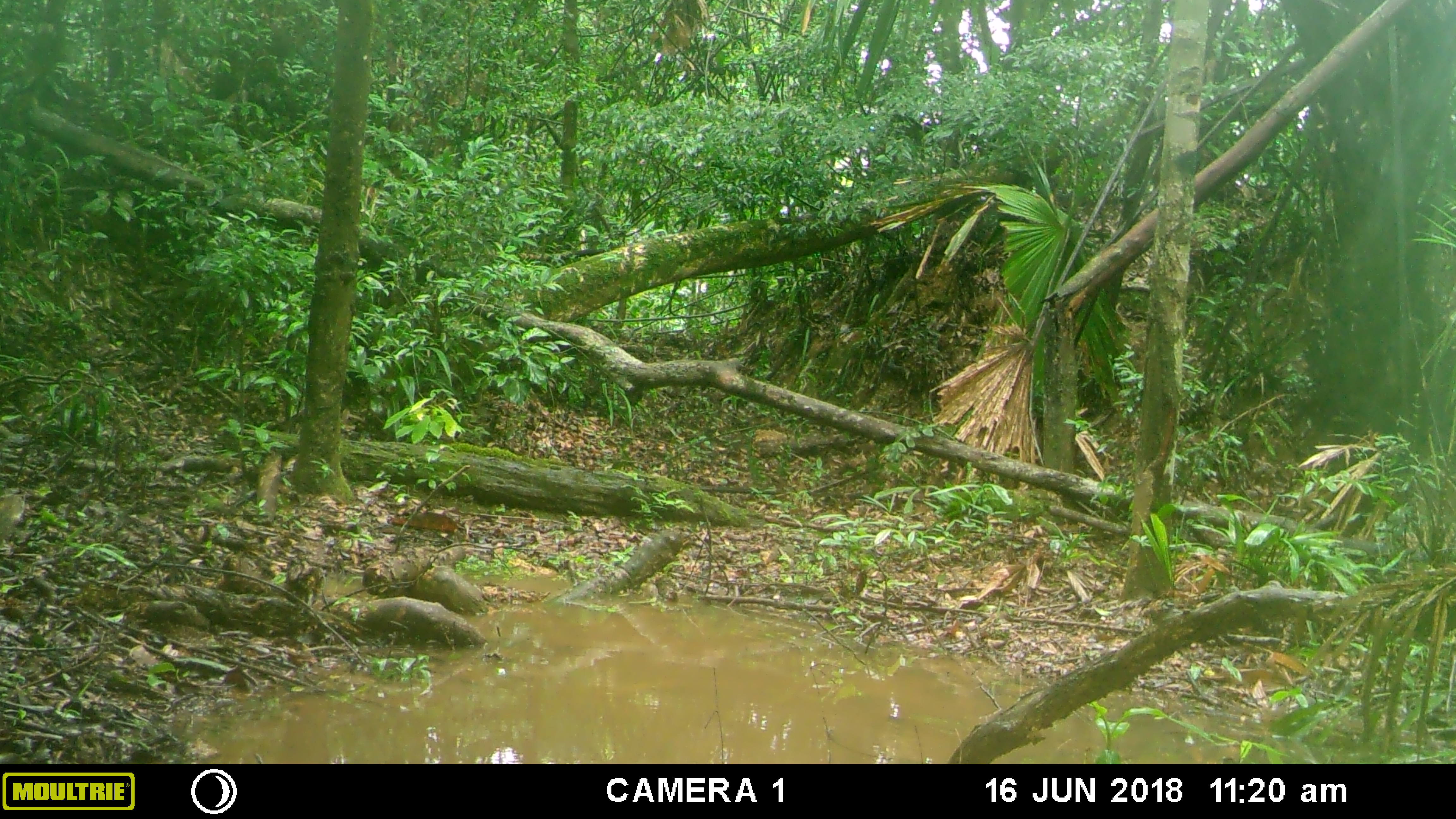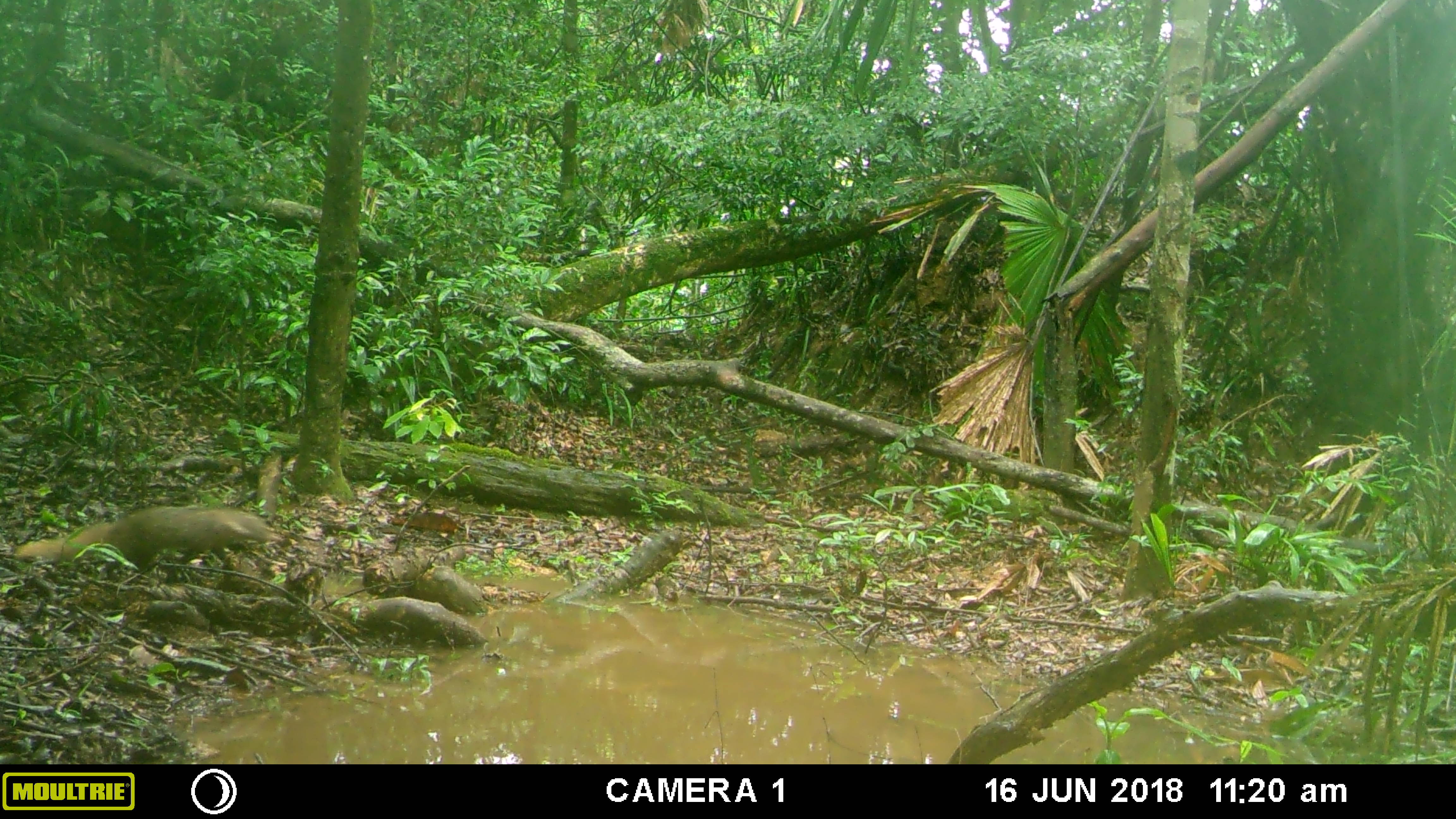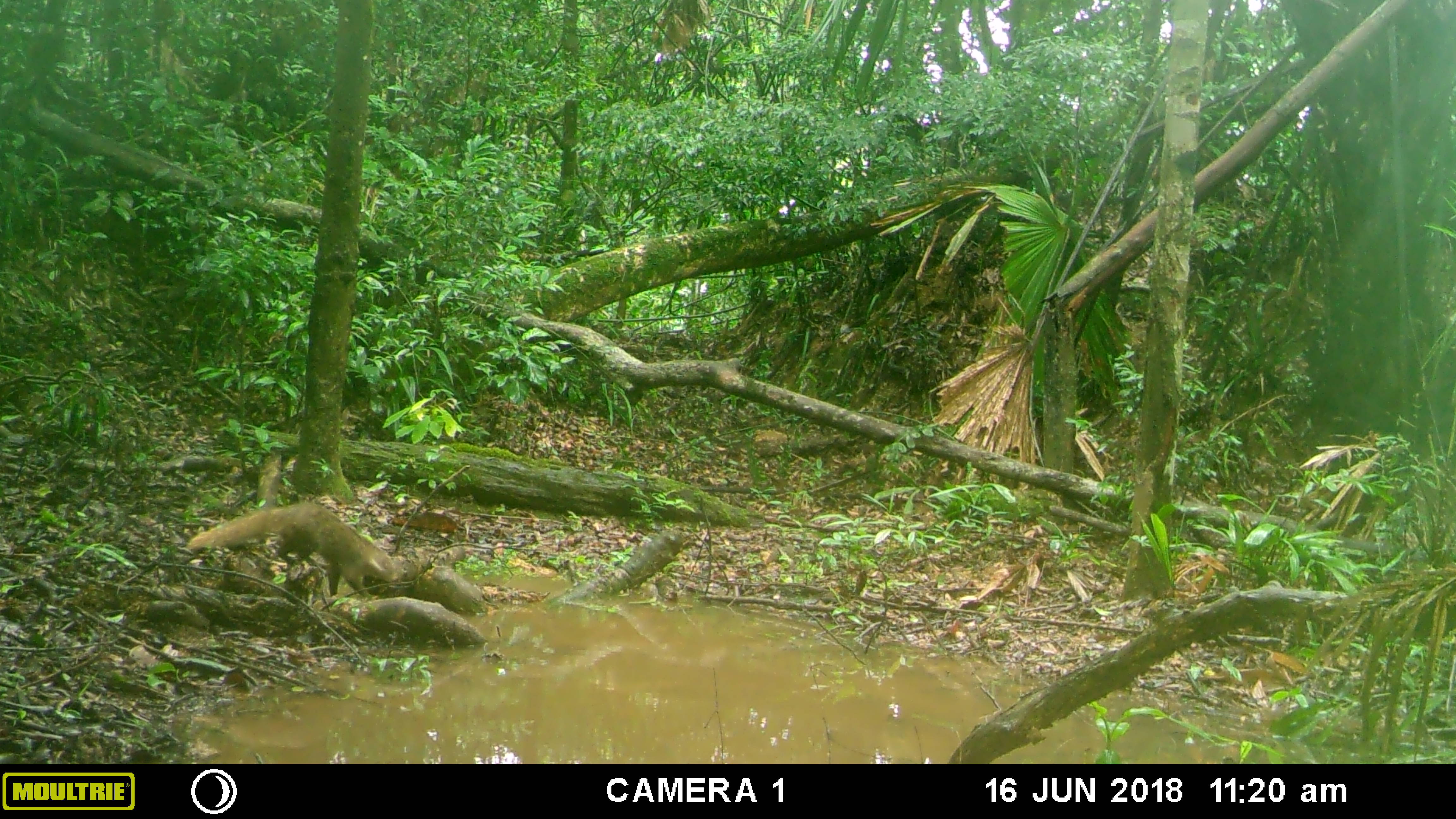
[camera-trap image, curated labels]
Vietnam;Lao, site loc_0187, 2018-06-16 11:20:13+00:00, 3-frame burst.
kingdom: Animalia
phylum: Chordata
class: Mammalia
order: Carnivora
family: Herpestidae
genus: Urva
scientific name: Urva urva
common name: crab-eating mongoose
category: crab eating mongoose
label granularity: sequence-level